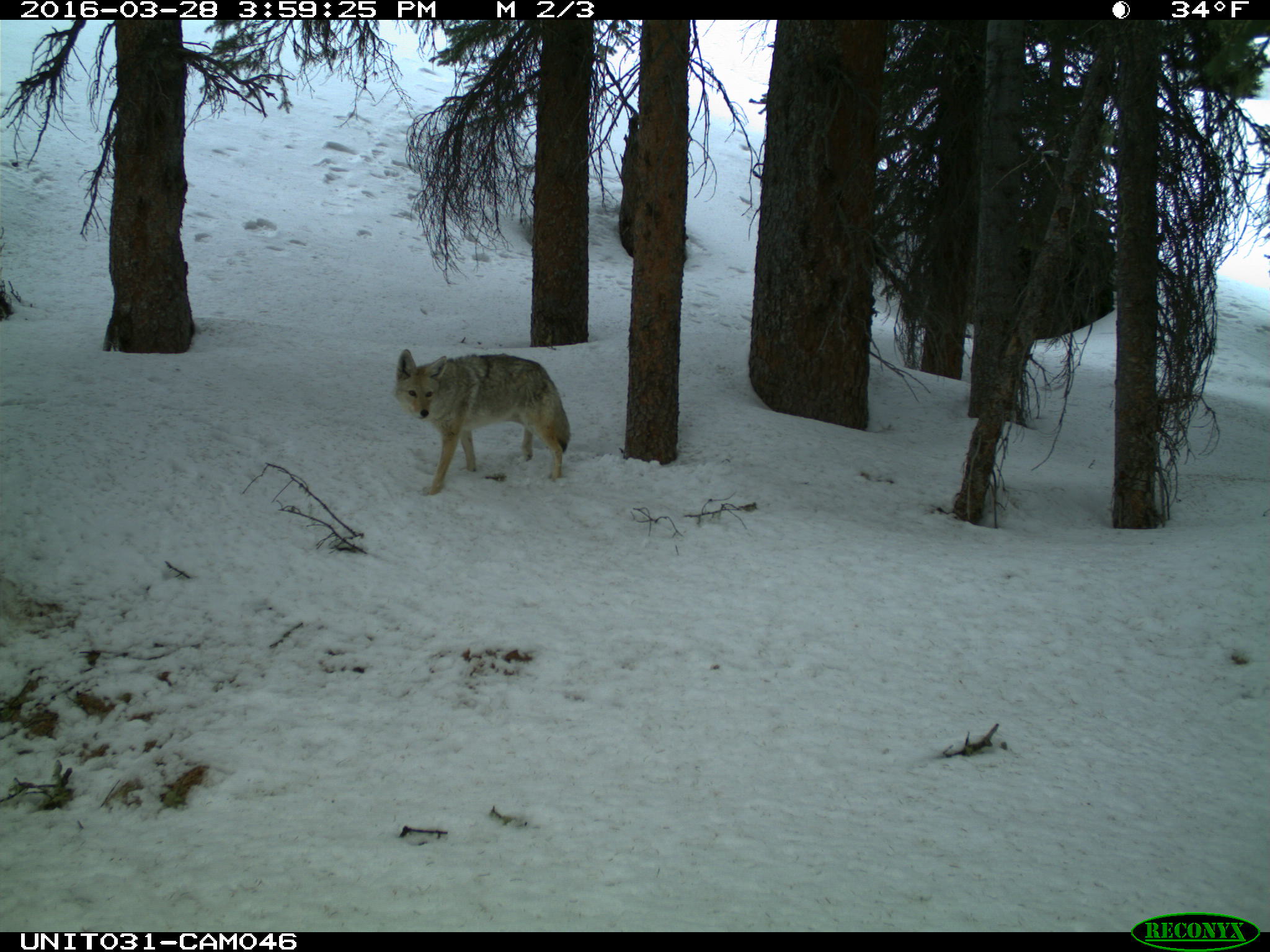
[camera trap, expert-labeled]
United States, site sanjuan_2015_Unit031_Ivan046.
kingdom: Animalia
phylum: Chordata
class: Mammalia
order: Carnivora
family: Canidae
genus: Canis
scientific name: Canis latrans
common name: coyote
Canis latrans (coyote).